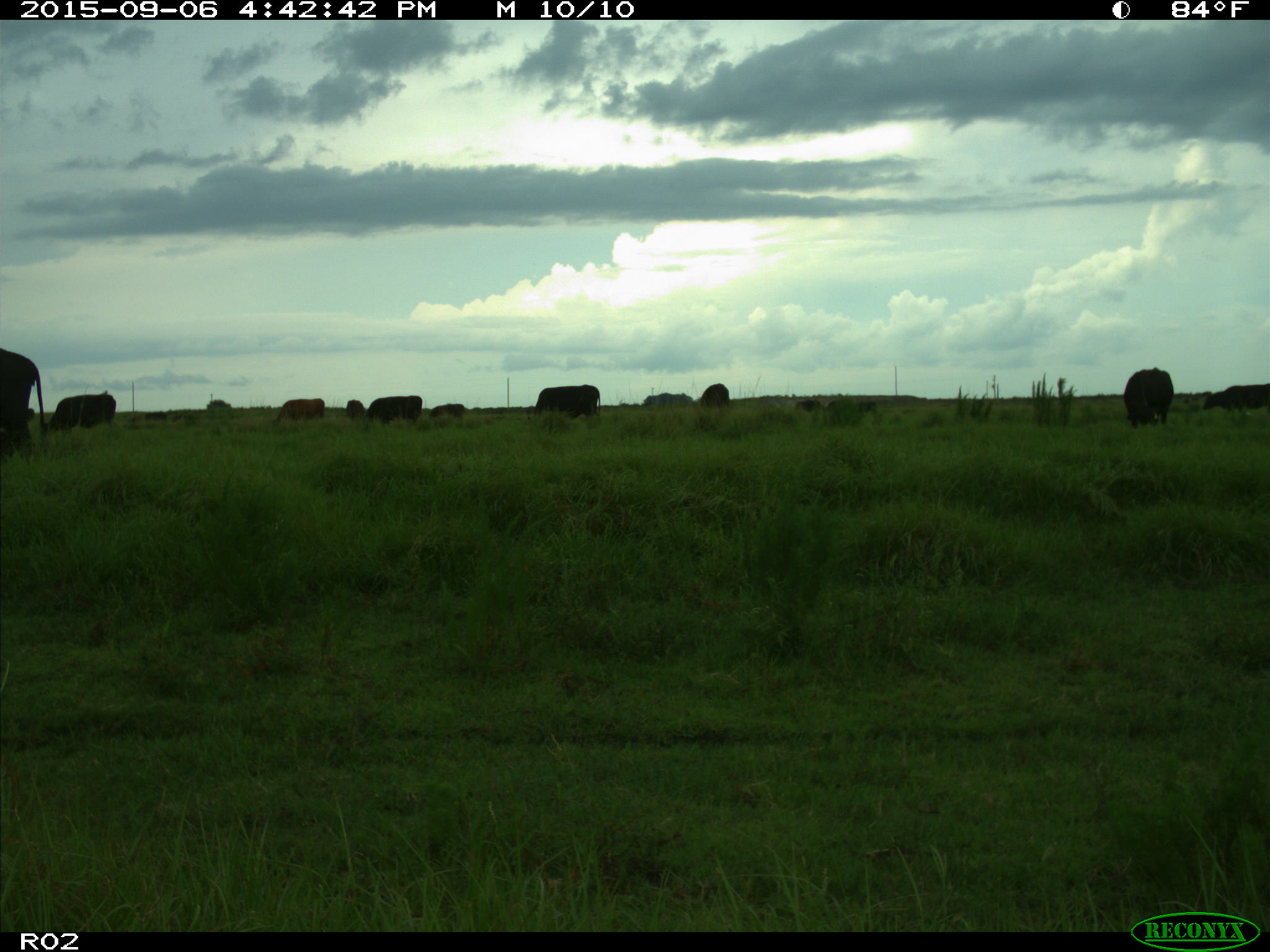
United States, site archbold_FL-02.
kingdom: Animalia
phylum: Chordata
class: Mammalia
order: Artiodactyla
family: Bovidae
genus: Bos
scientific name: Bos taurus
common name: domestic cow